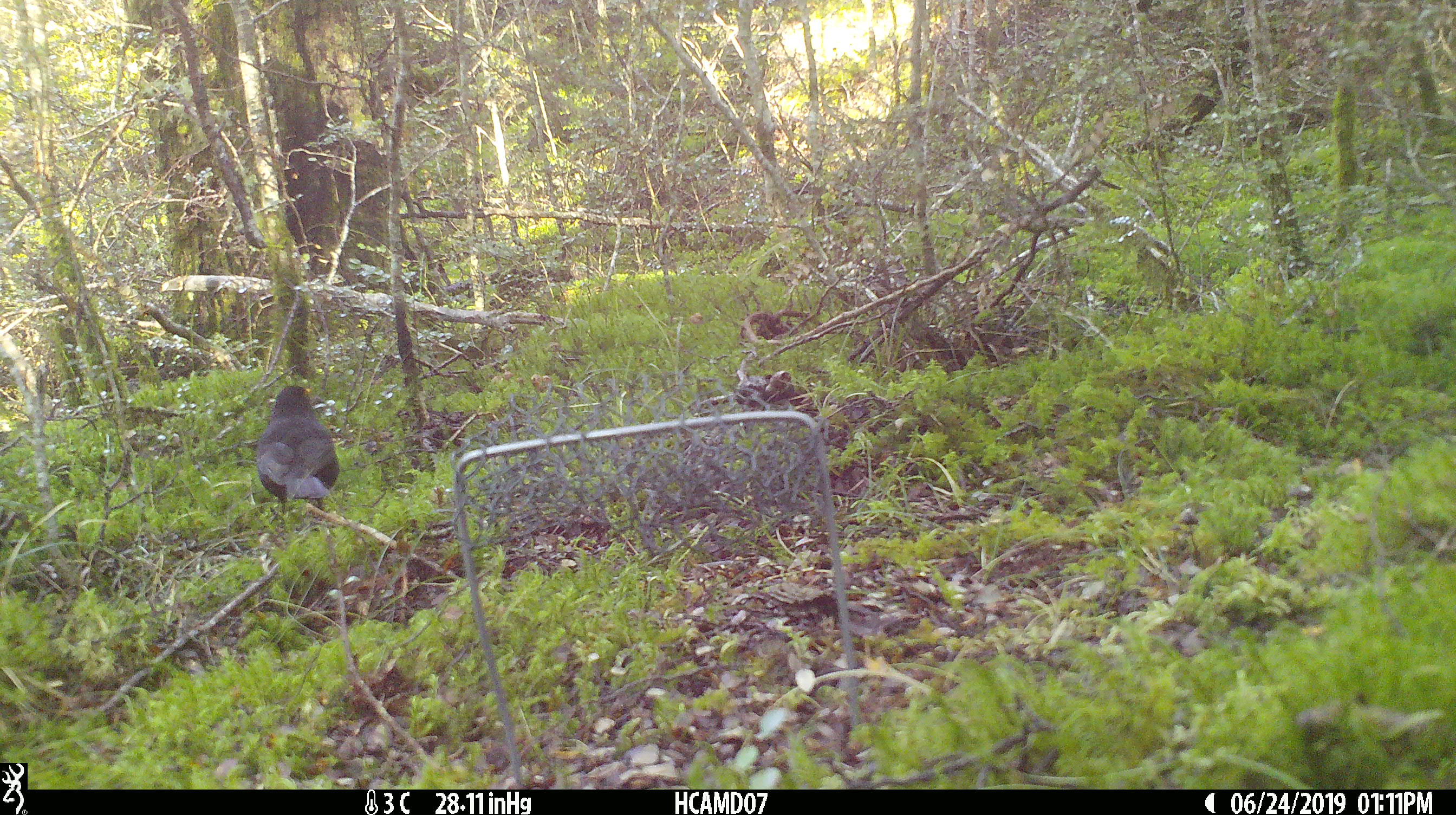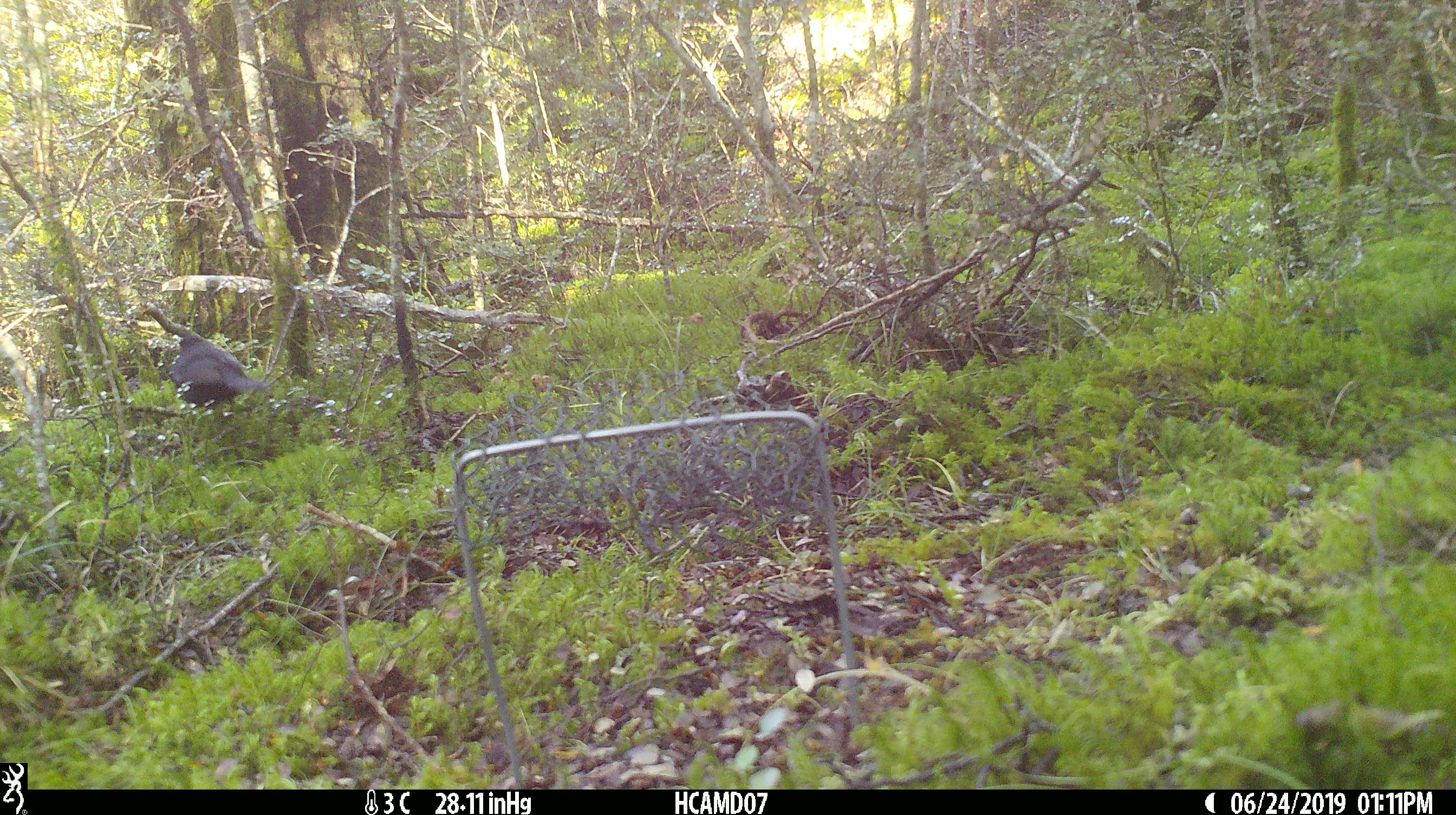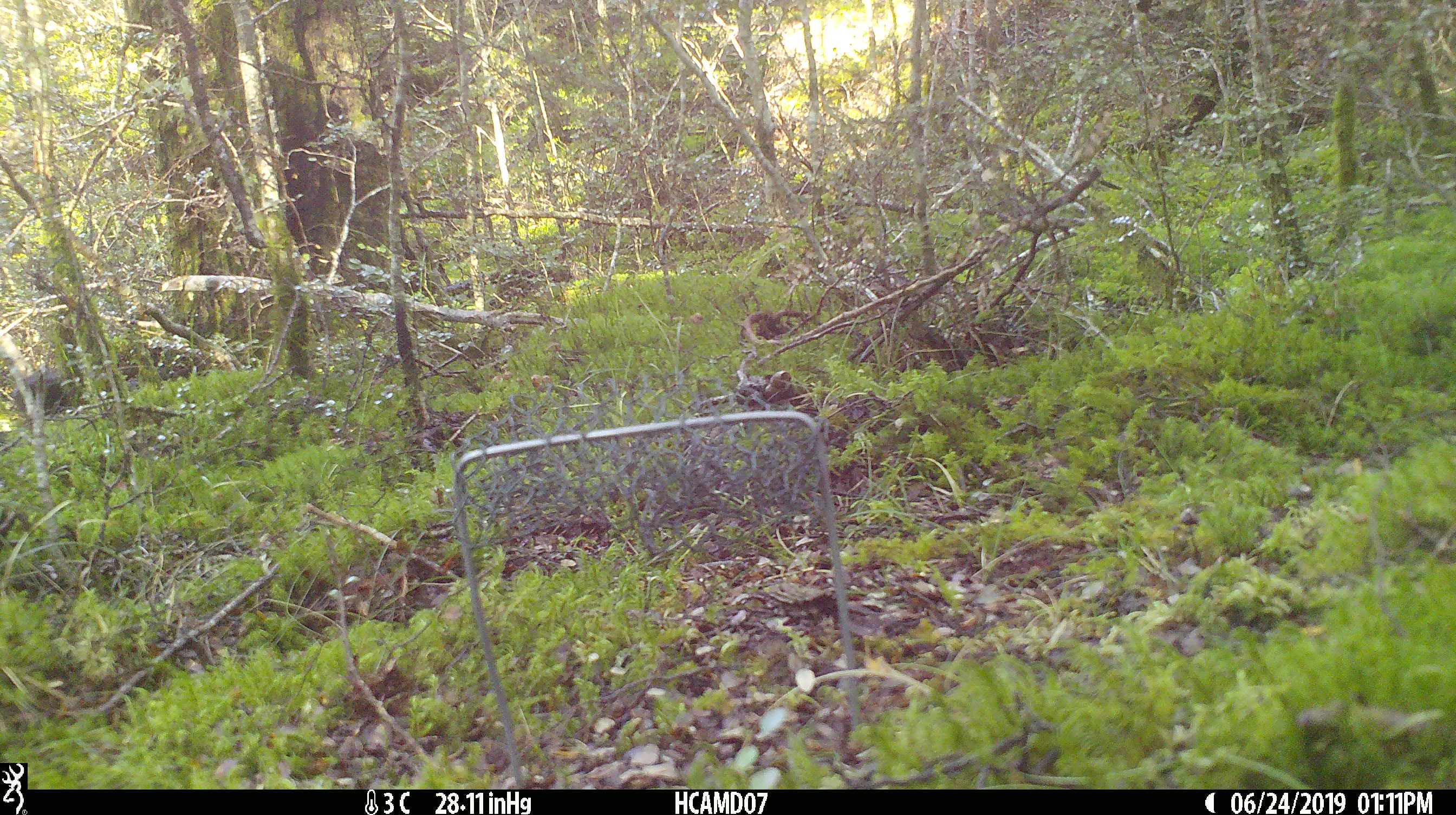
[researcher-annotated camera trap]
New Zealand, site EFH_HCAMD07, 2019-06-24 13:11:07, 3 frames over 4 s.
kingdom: Animalia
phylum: Chordata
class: Aves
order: Passeriformes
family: Turdidae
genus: Turdus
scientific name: Turdus merula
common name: eurasian blackbird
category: blackbird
Blackbird (eurasian blackbird) (Turdus merula).